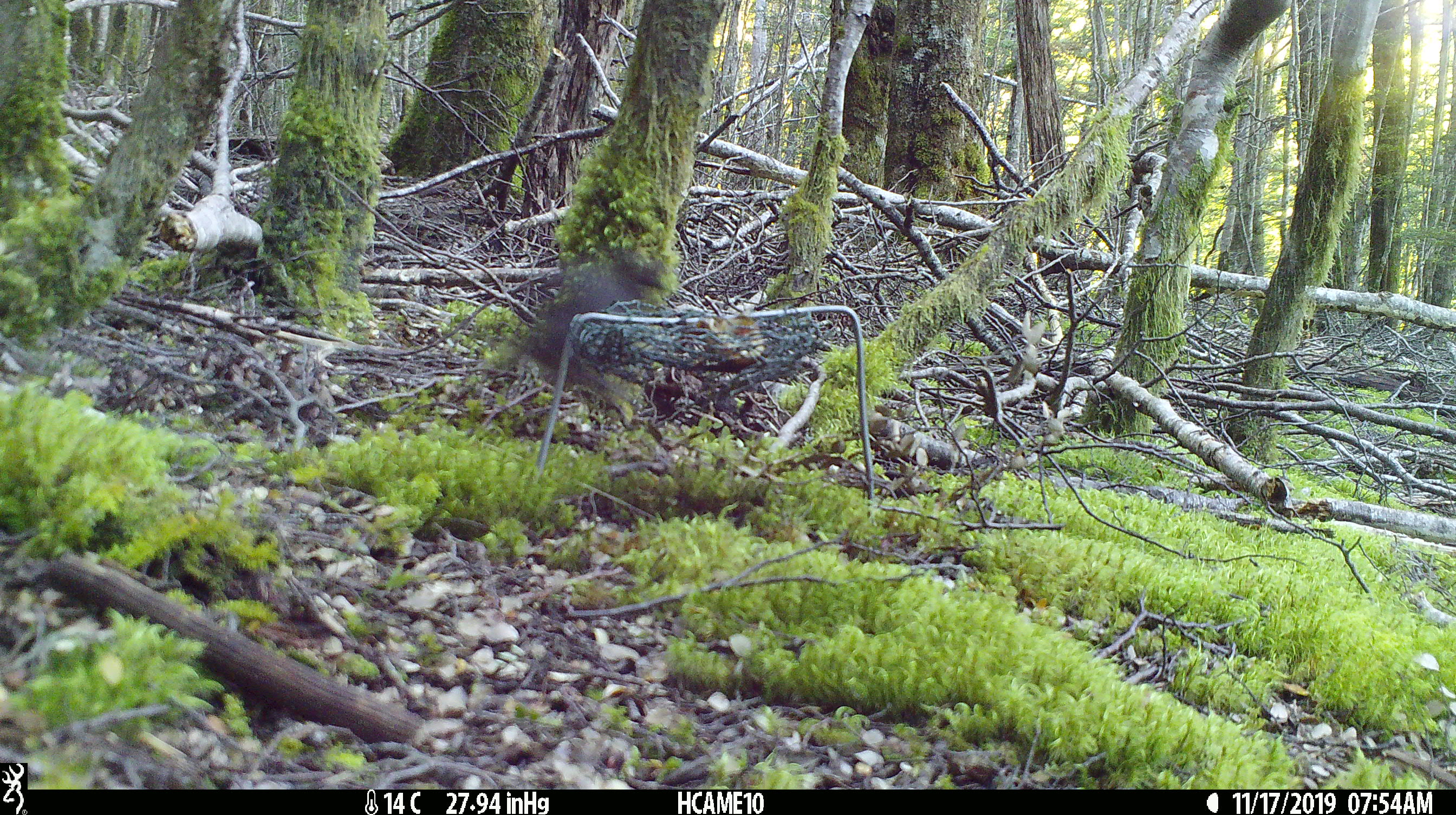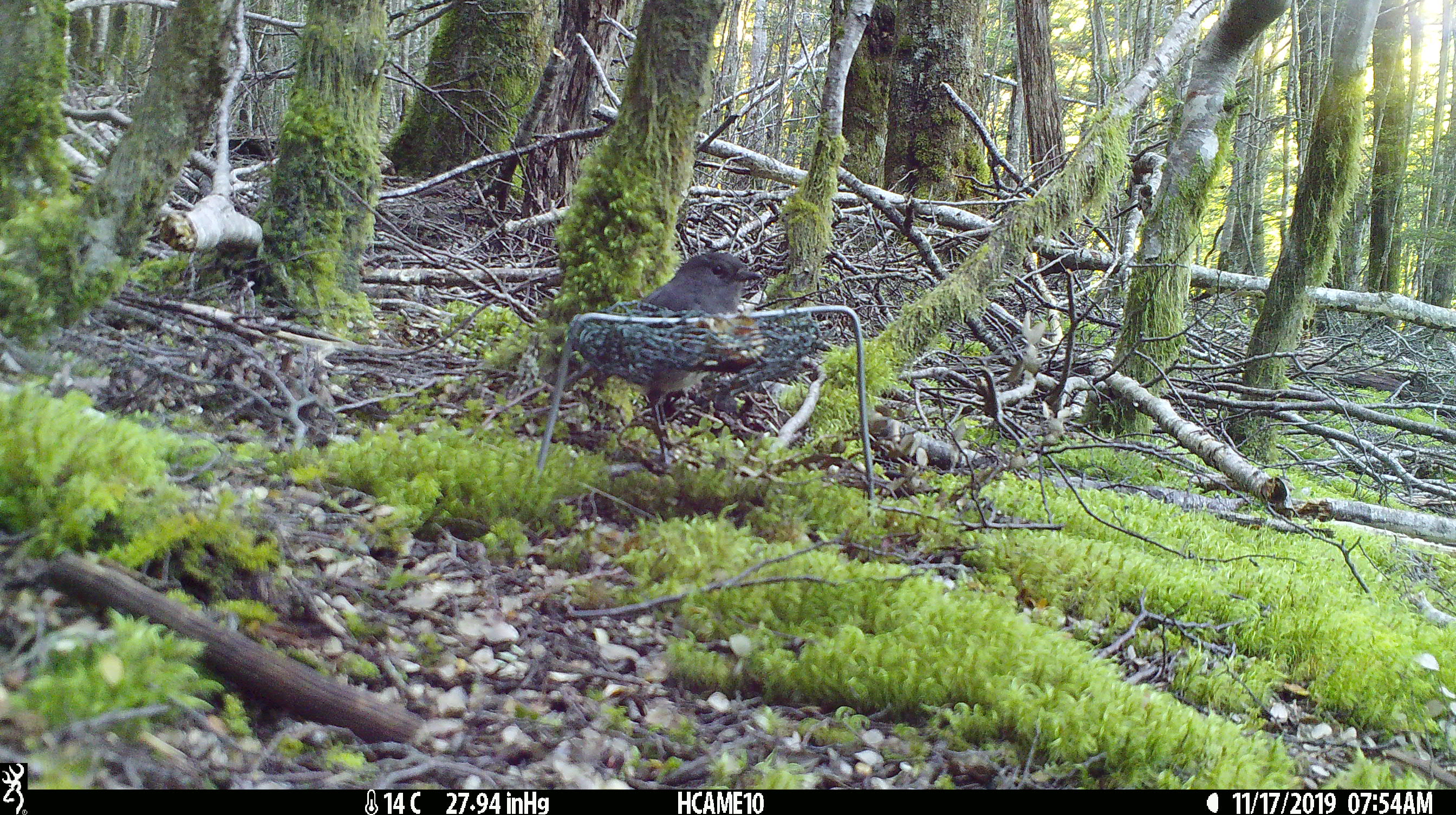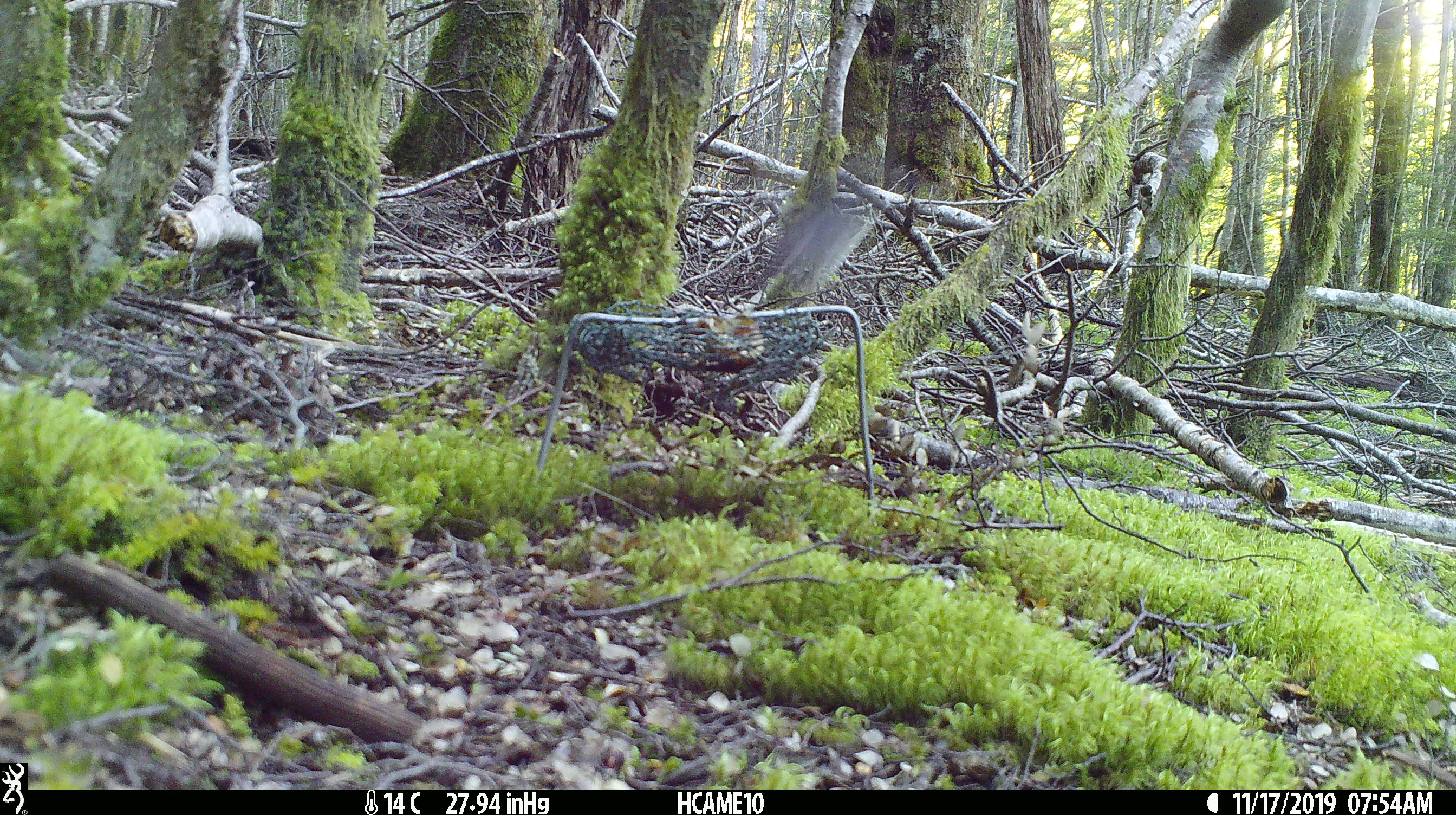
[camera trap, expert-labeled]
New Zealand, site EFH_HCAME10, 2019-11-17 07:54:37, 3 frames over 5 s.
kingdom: Animalia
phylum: Chordata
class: Aves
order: Passeriformes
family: Petroicidae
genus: Petroica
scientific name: Petroica australis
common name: new zealand robin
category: robin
Robin (new zealand robin) (Petroica australis).